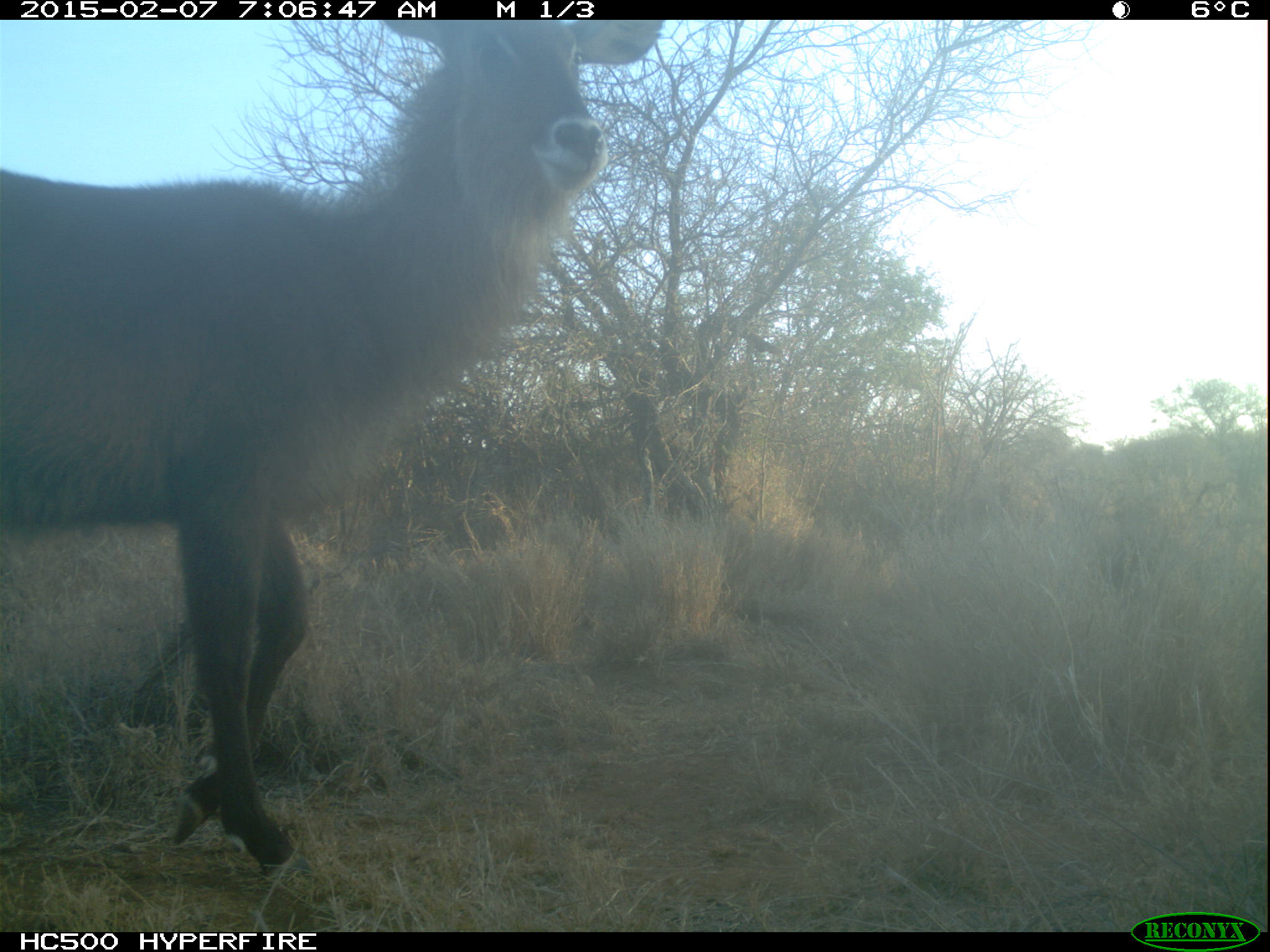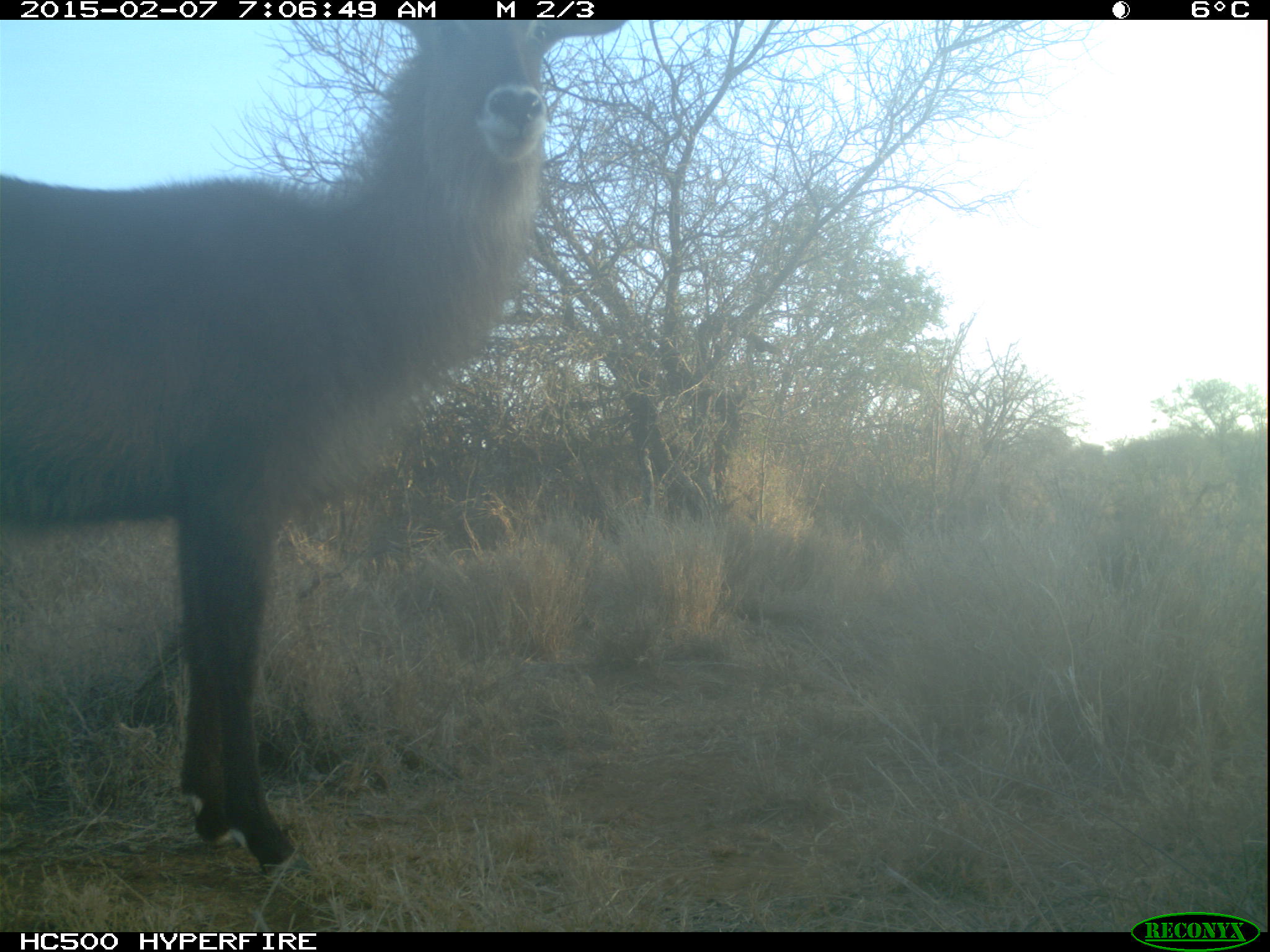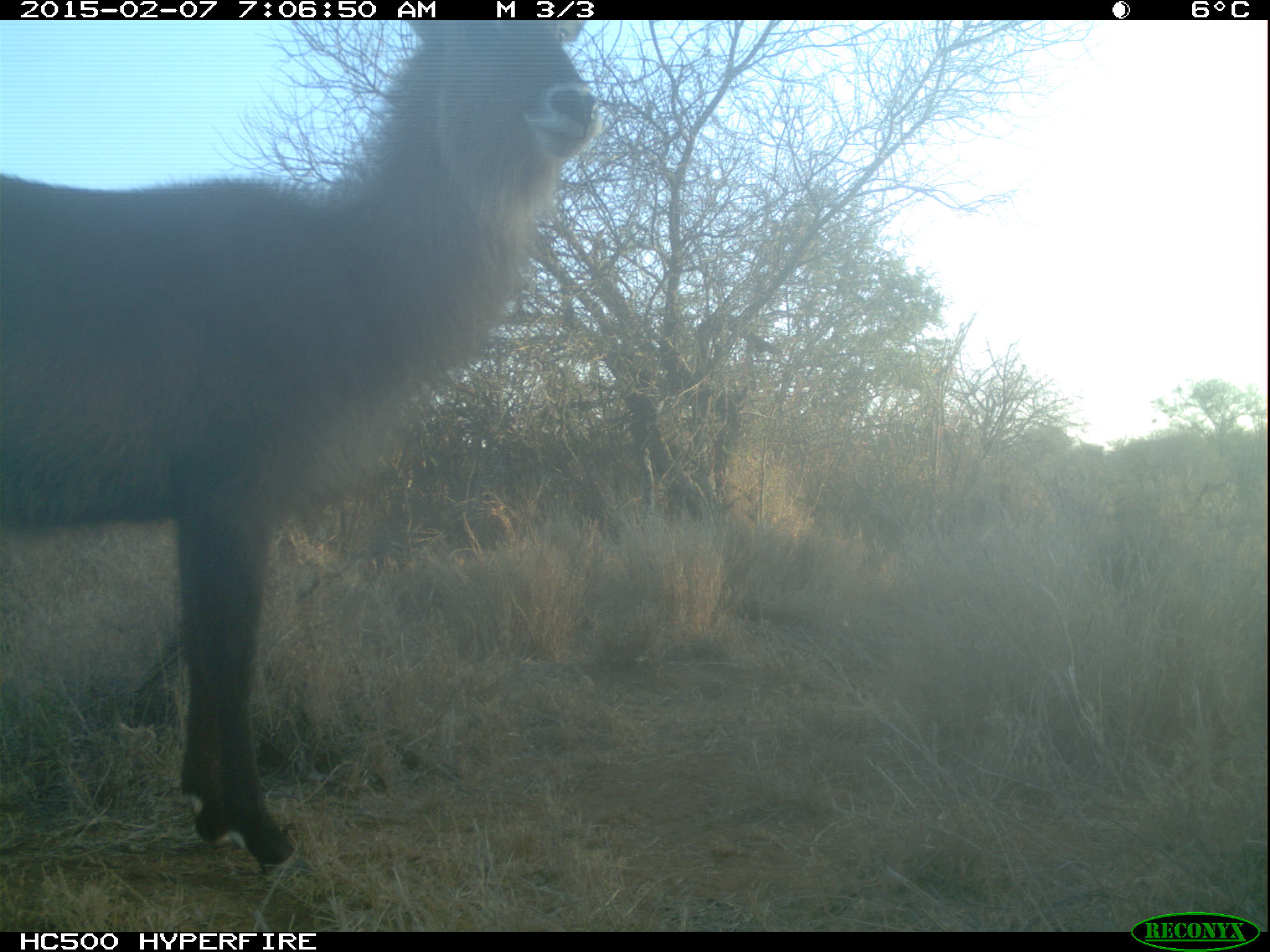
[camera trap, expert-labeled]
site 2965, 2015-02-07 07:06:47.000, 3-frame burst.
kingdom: Animalia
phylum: Chordata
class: Mammalia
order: Artiodactyla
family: Bovidae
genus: Kobus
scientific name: Kobus ellipsiprymnus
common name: waterbuck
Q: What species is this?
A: Kobus ellipsiprymnus (waterbuck).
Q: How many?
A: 1.